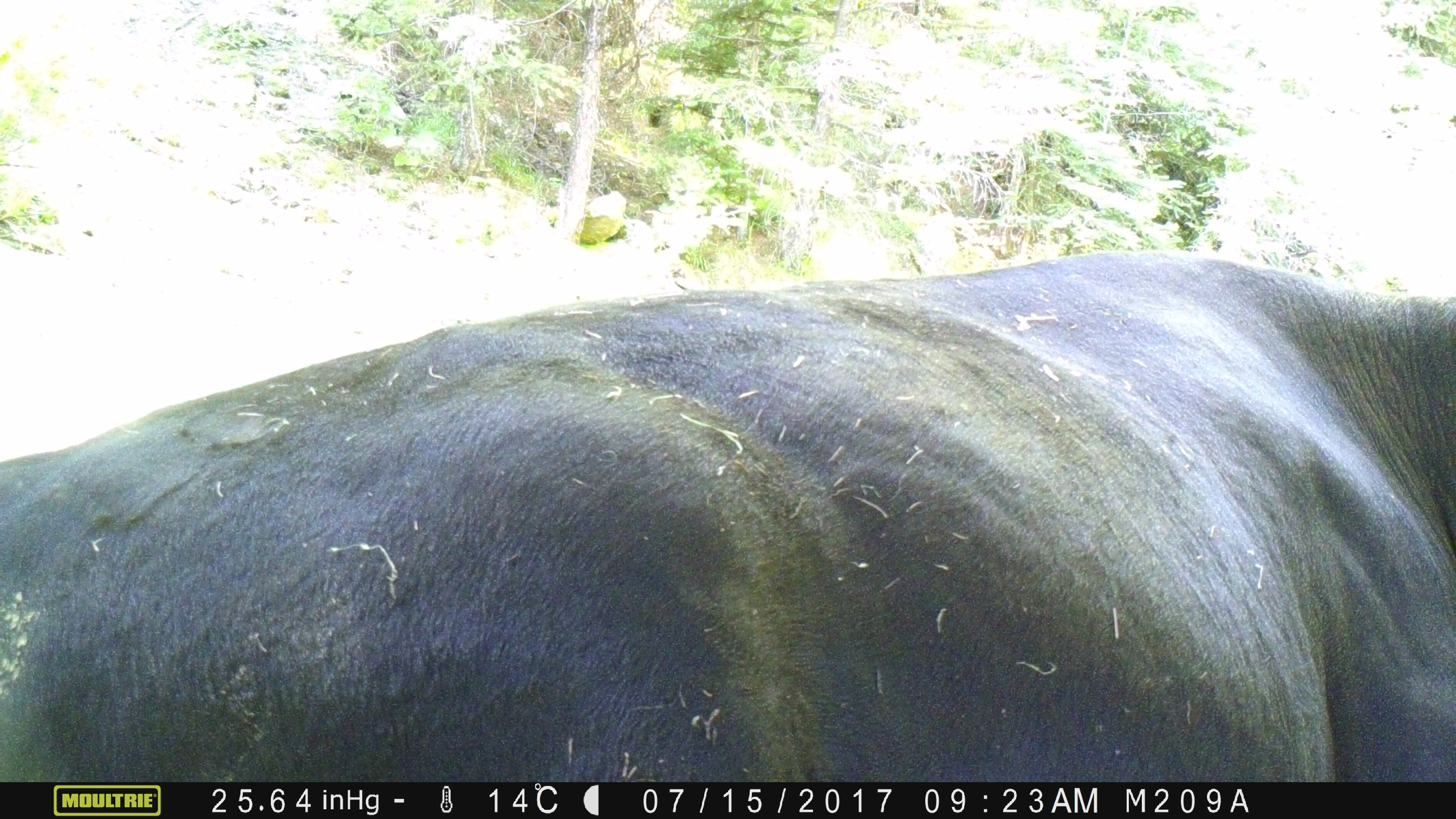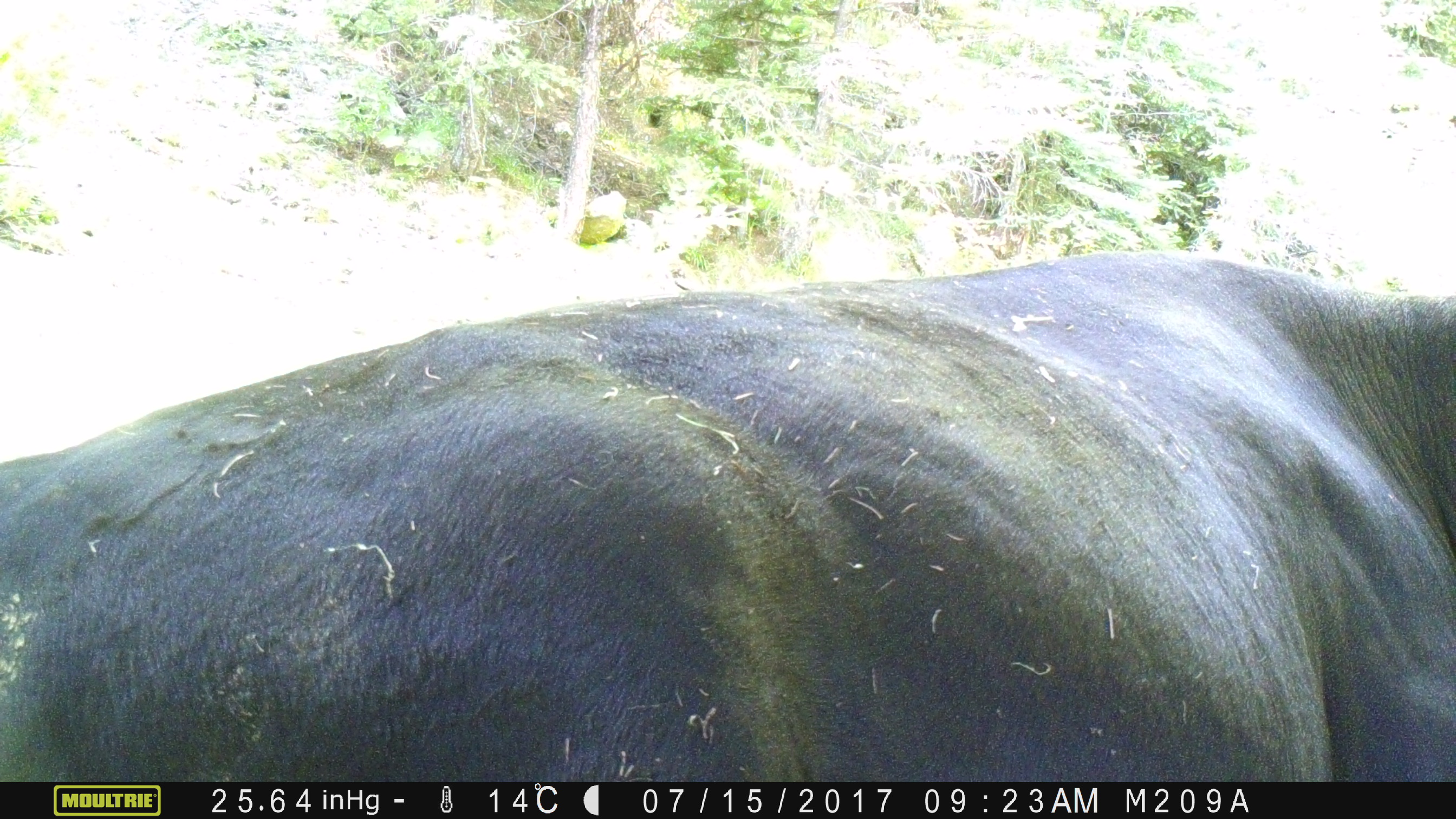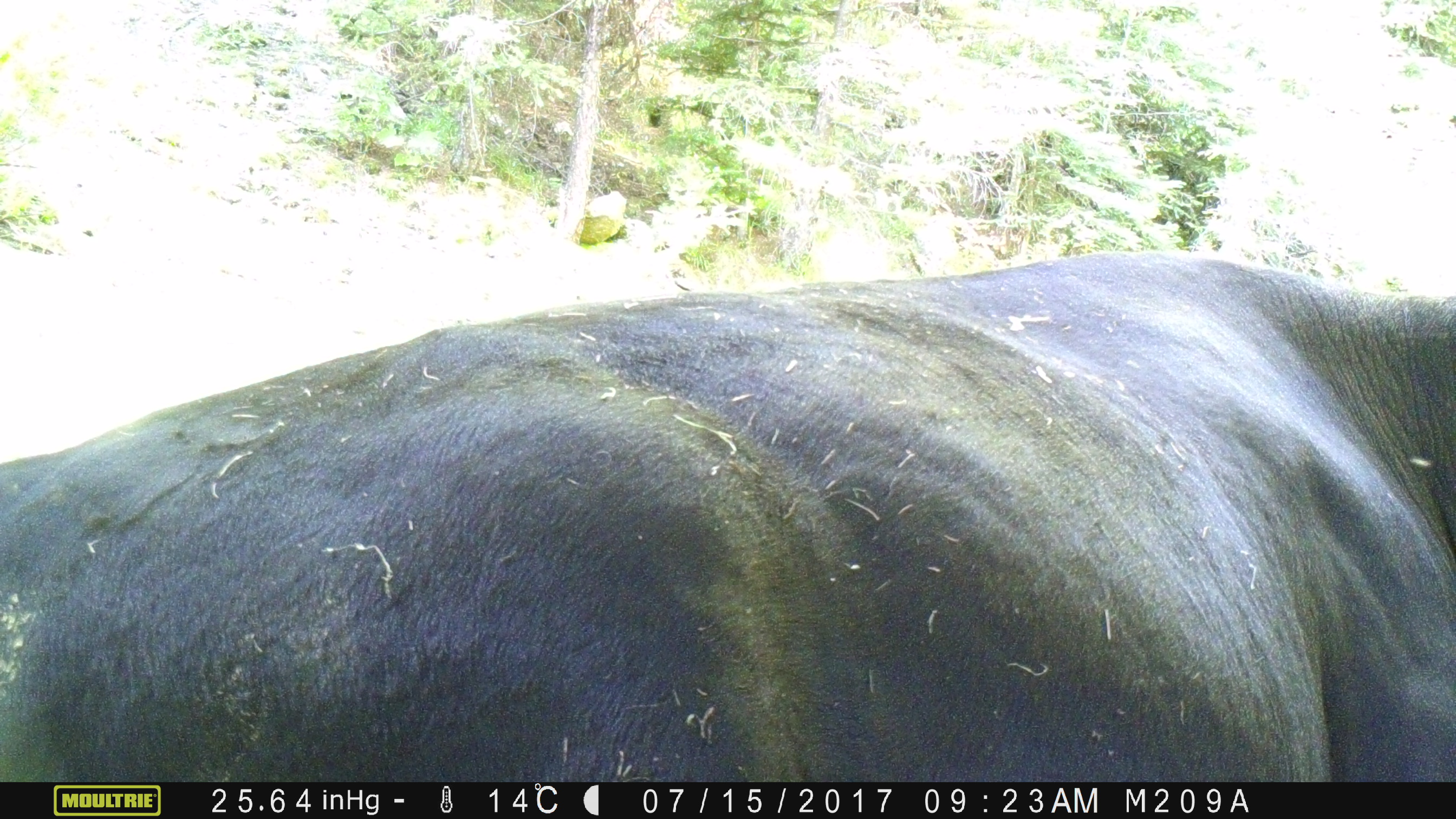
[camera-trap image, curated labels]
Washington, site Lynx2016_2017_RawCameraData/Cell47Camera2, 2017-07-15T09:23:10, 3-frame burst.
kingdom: Animalia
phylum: Chordata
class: Mammalia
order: Artiodactyla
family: Bovidae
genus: Bos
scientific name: Bos taurus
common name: domestic cattle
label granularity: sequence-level